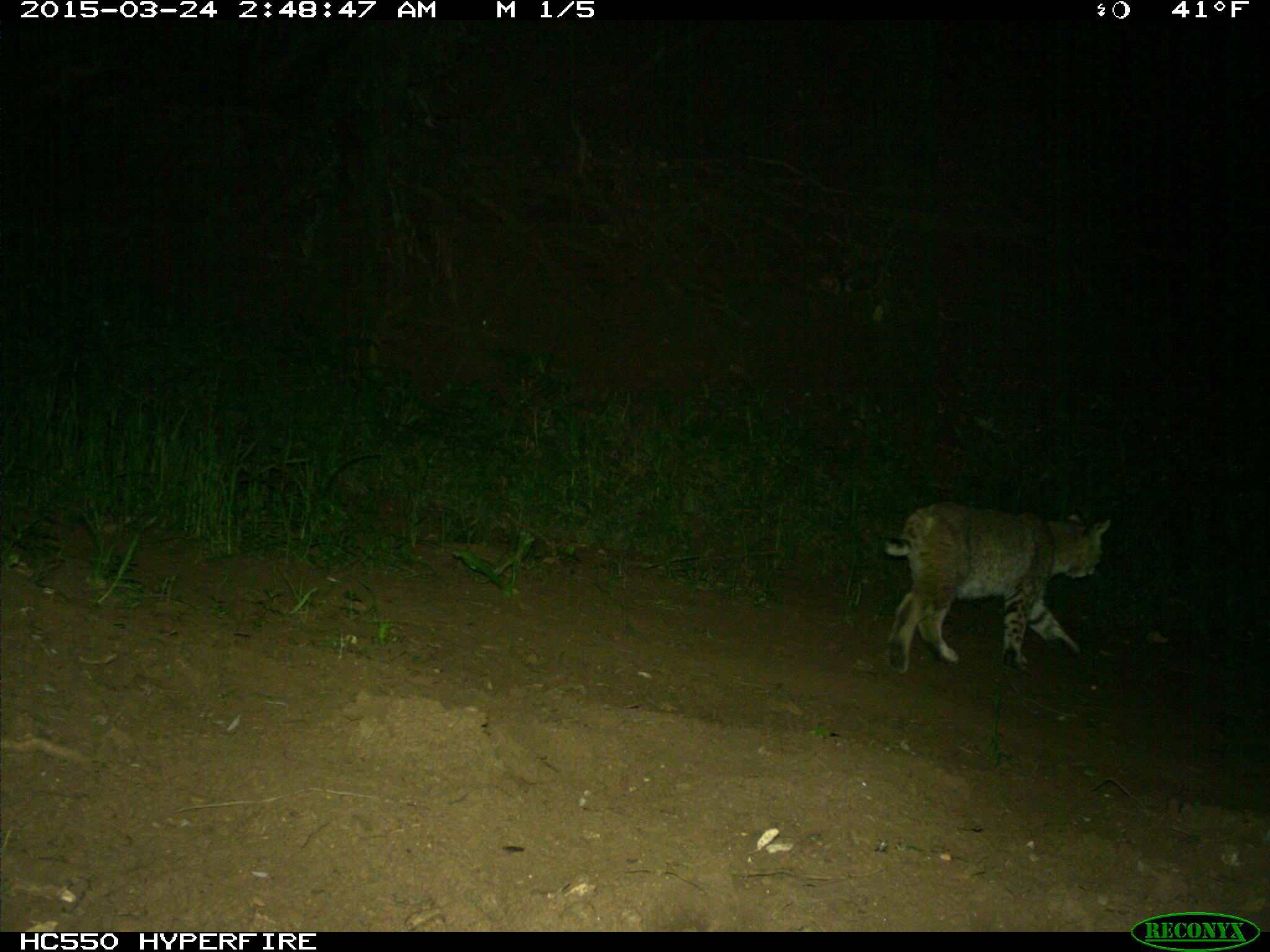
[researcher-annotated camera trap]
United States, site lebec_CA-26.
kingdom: Animalia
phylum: Chordata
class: Mammalia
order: Carnivora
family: Felidae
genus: Lynx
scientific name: Lynx rufus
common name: bobcat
Lynx rufus (bobcat).